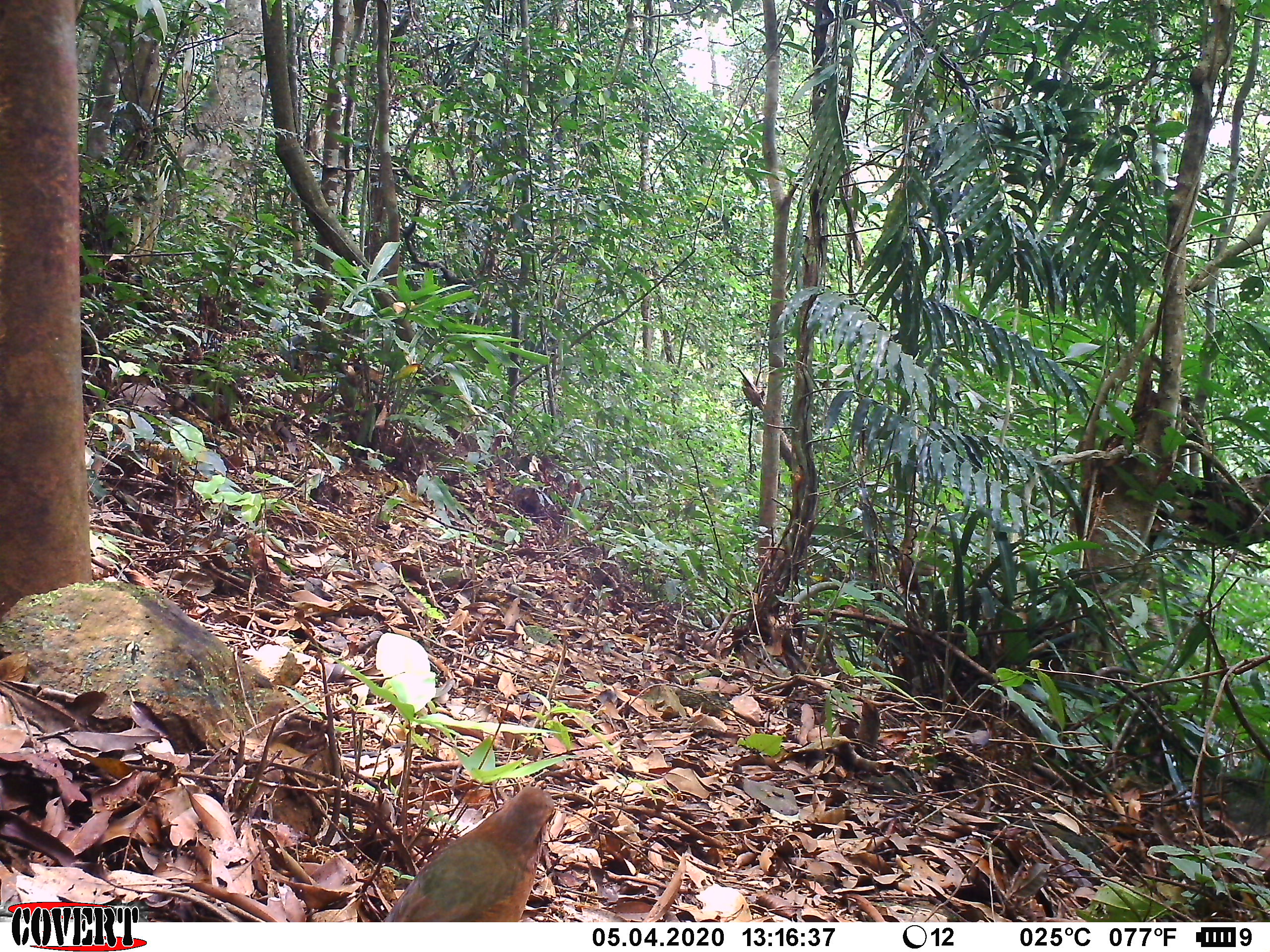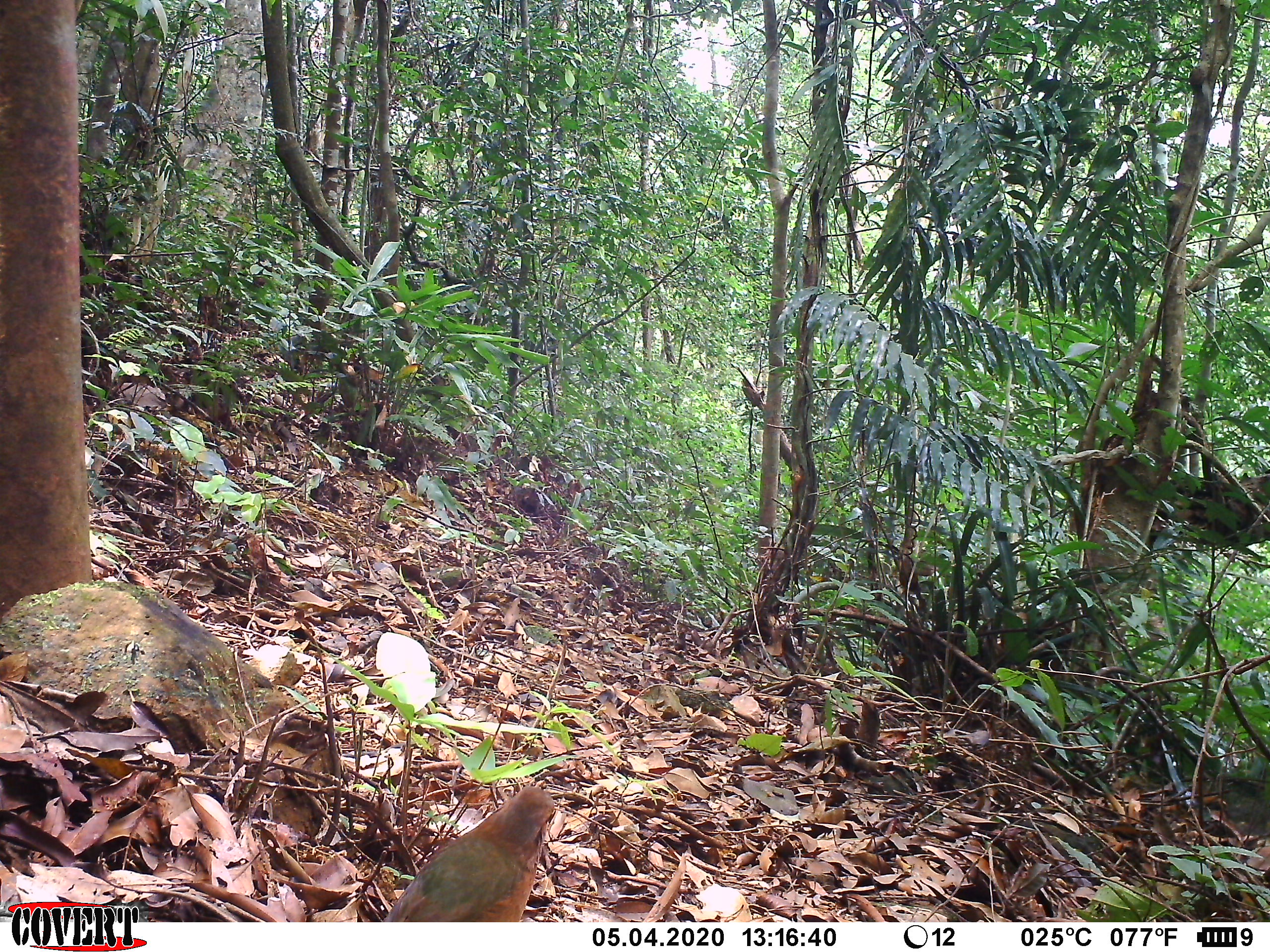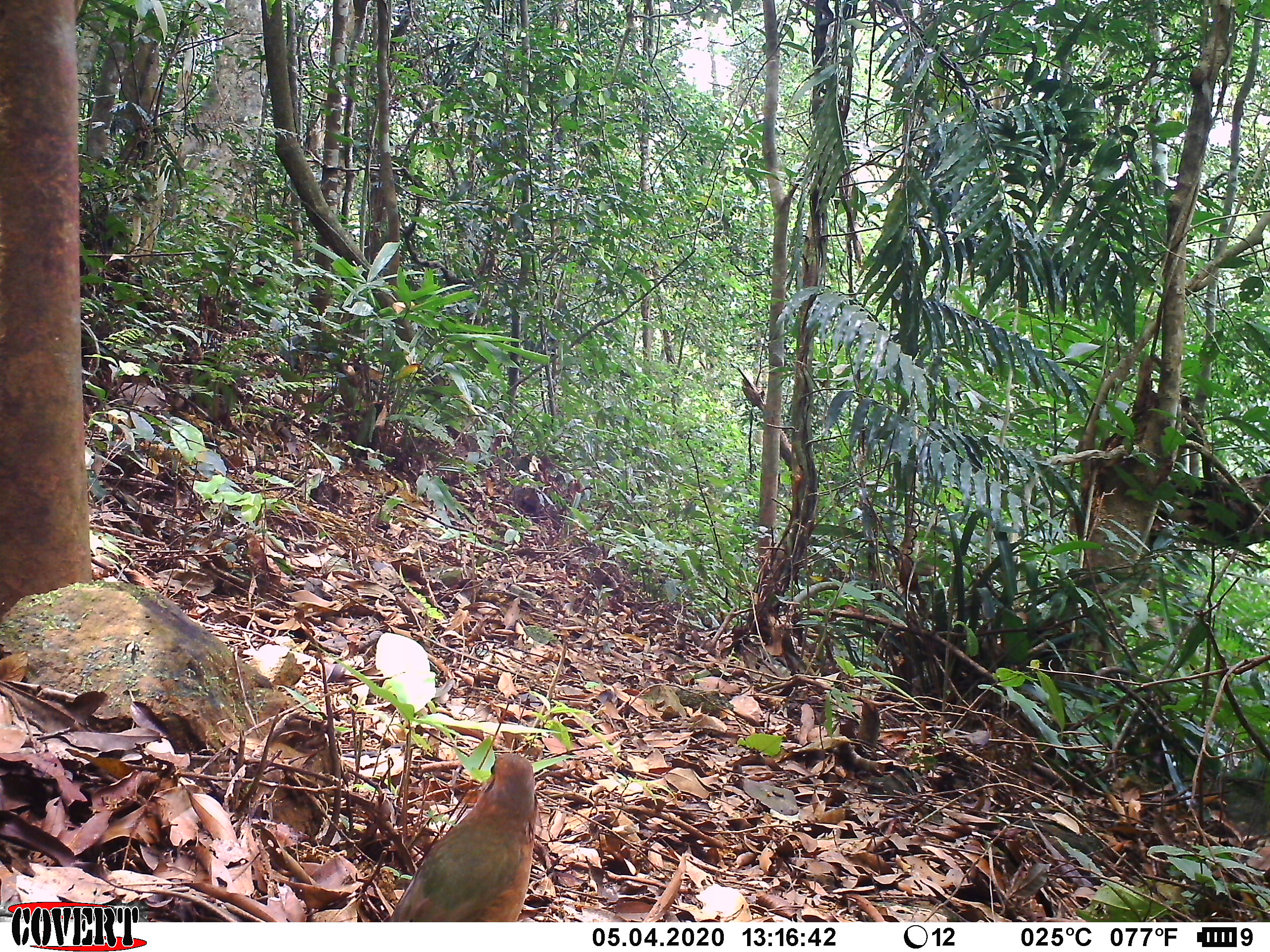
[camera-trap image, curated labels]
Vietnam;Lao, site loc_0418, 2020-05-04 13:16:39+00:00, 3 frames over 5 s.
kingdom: Animalia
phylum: Chordata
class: Aves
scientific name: Aves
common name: bird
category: unidentified bird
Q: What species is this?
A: Unidentified bird (bird) (Aves).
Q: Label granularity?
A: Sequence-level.